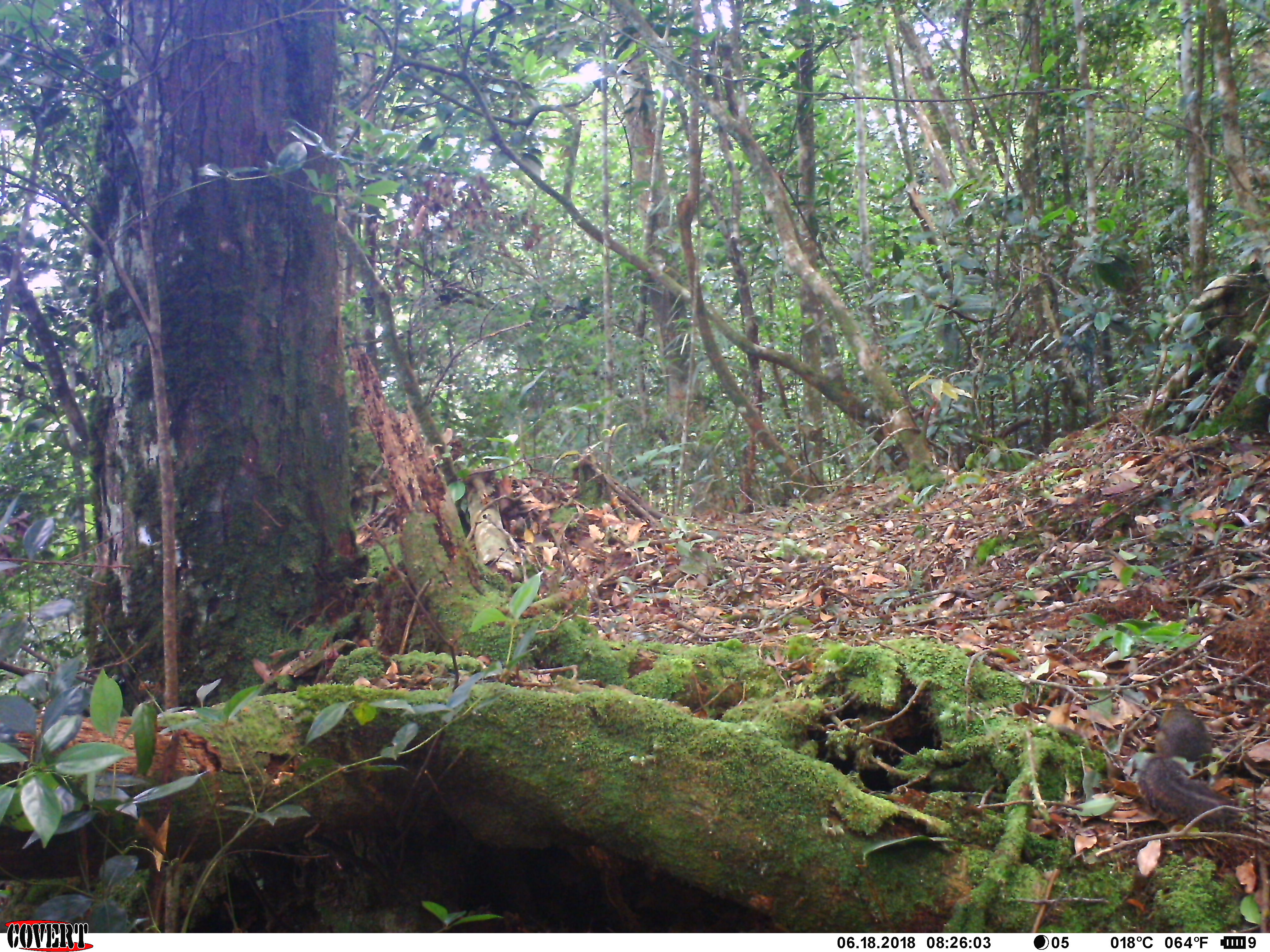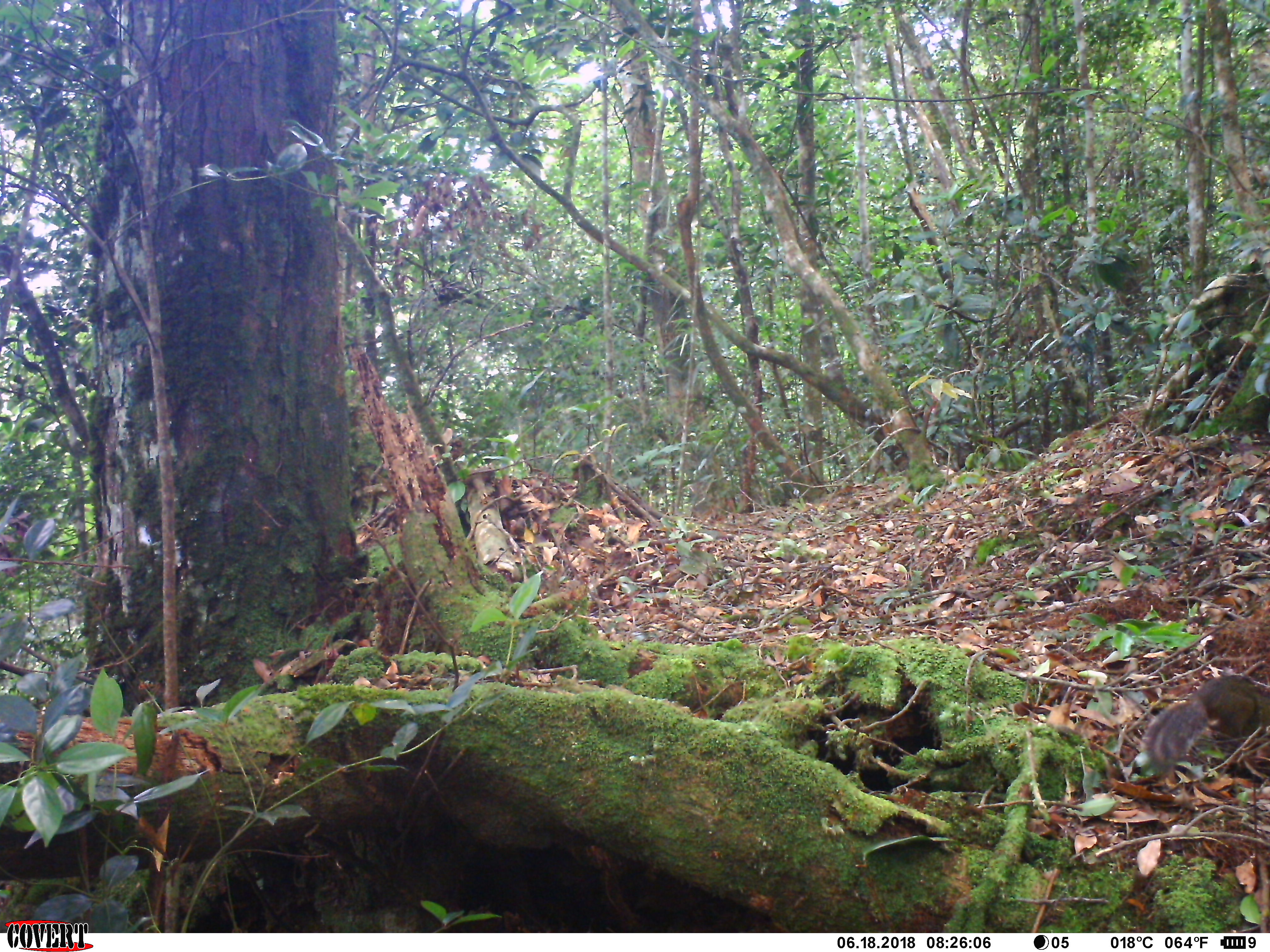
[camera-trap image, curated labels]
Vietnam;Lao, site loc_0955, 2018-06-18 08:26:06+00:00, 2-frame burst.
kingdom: Animalia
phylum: Chordata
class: Mammalia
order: Rodentia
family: Sciuridae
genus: Dremomys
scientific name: Dremomys rufigenis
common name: red-cheeked squirrel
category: red cheeked squirrel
Red cheeked squirrel (red-cheeked squirrel) (Dremomys rufigenis). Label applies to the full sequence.